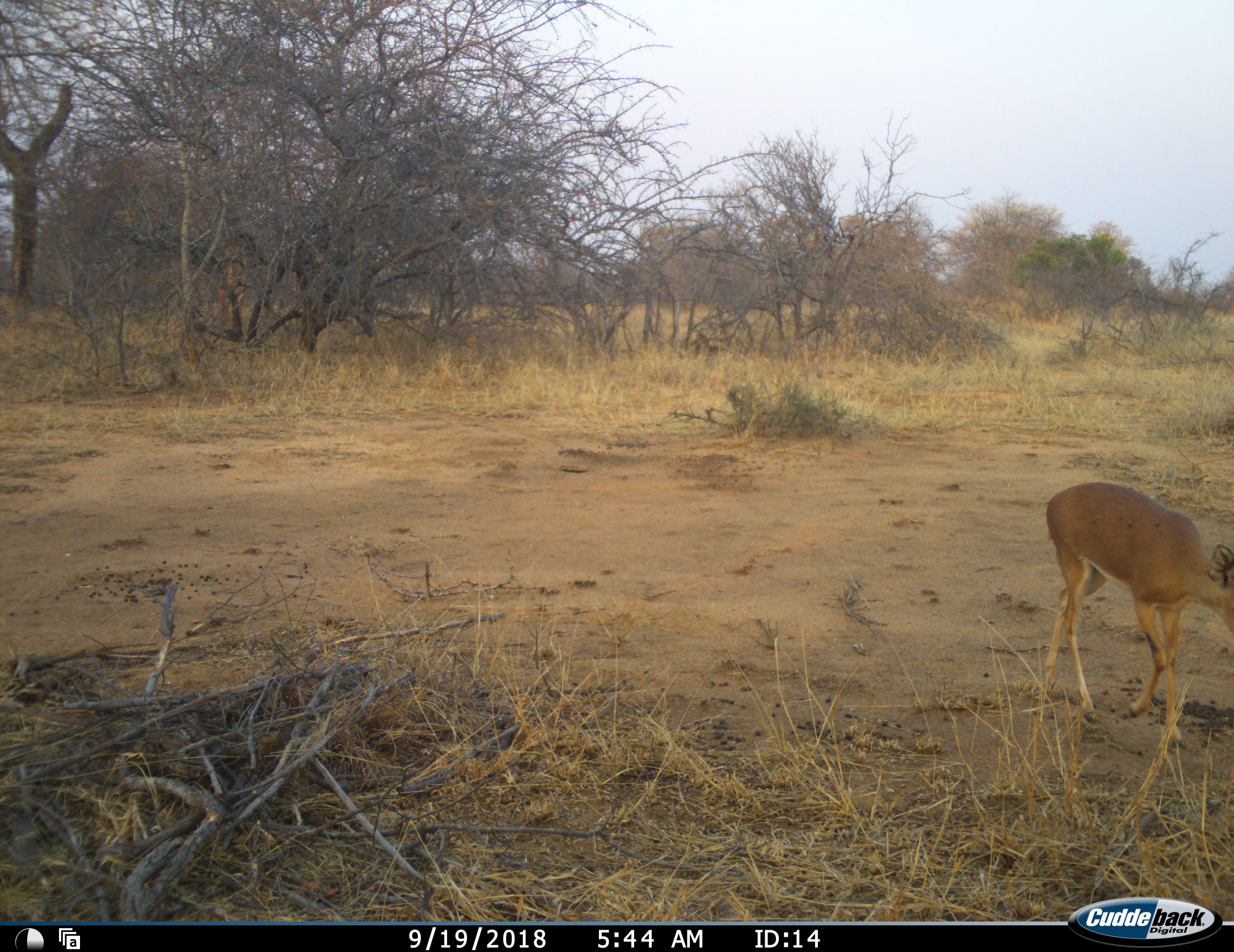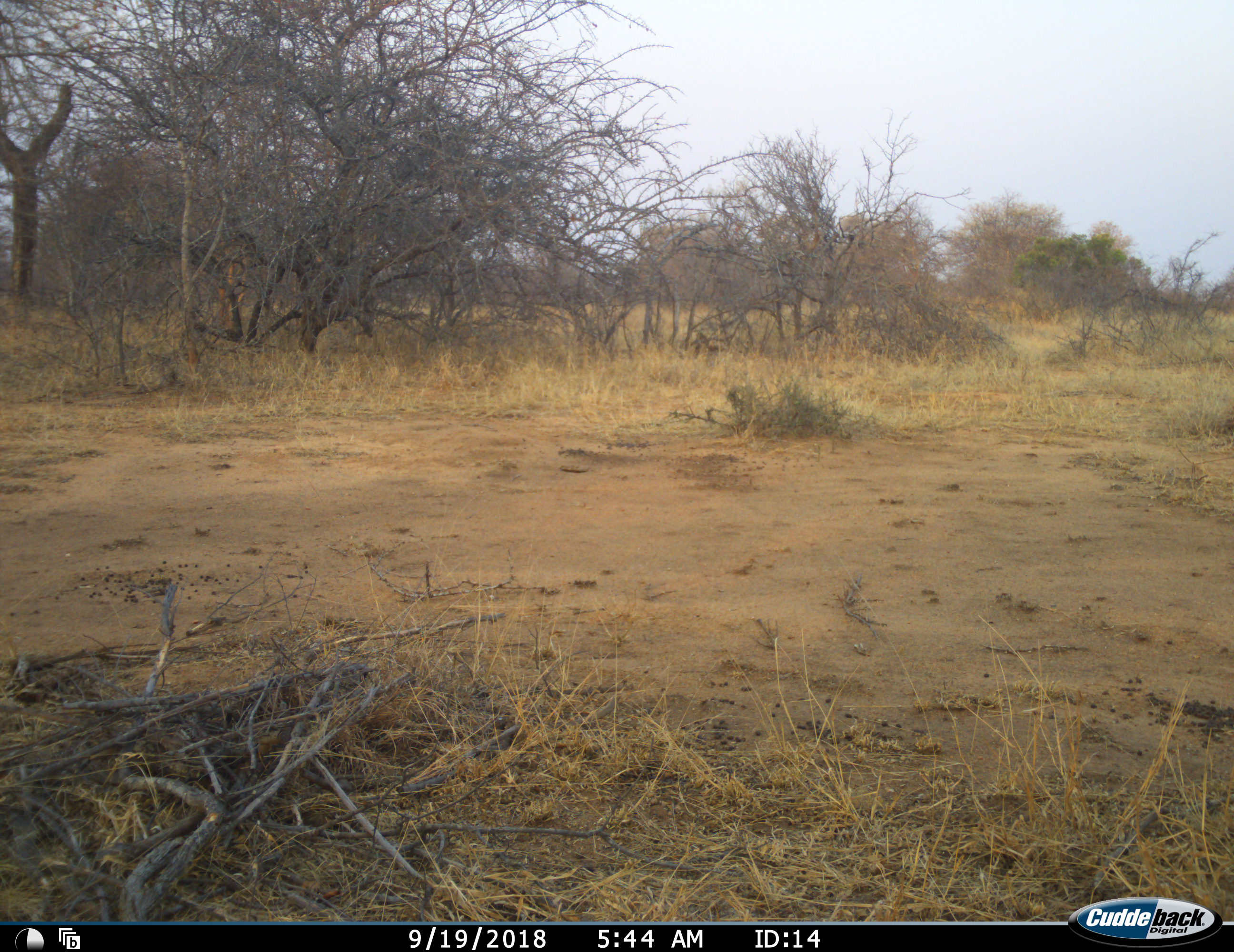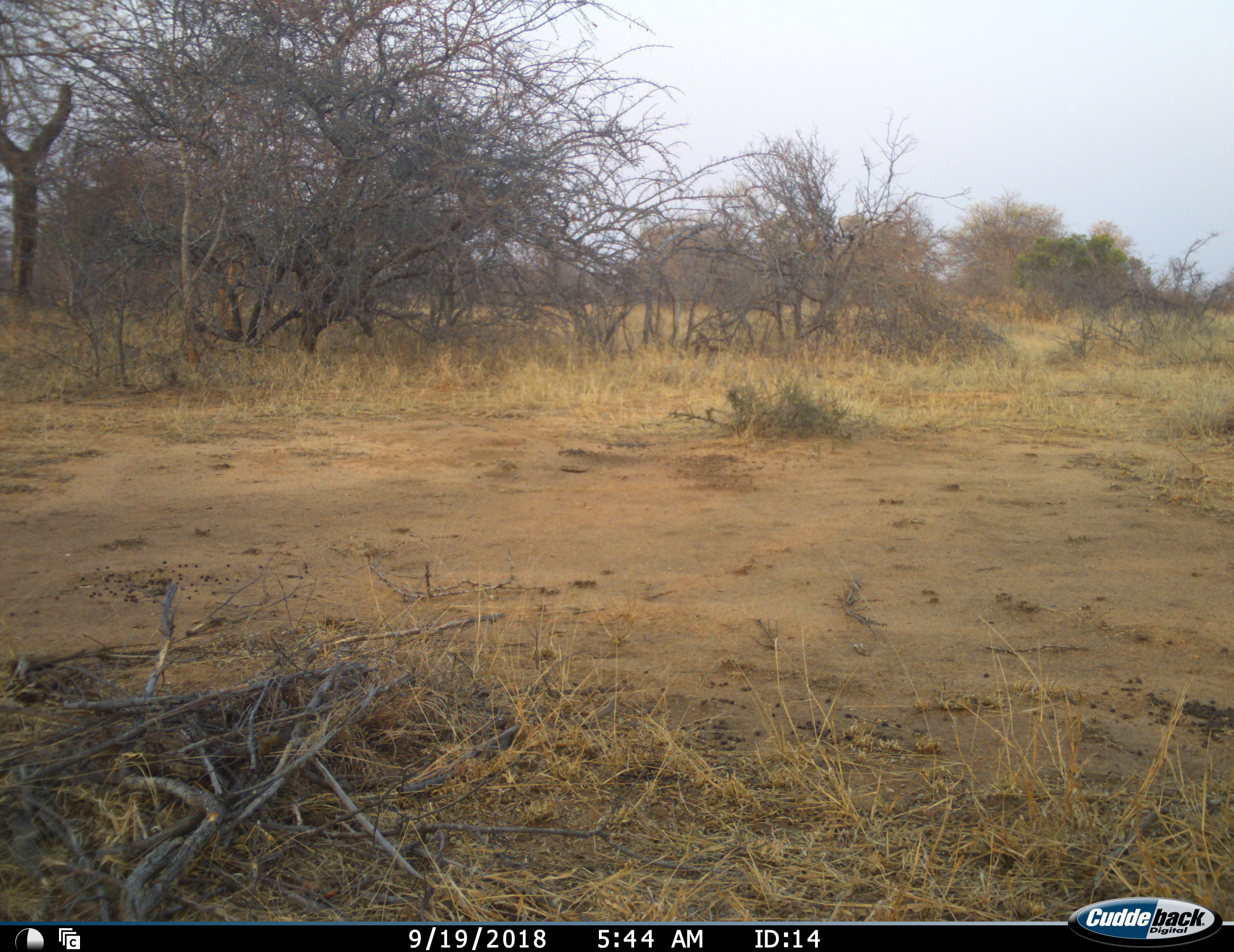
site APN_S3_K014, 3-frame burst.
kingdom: Animalia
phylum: Chordata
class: Mammalia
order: Artiodactyla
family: Bovidae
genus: Aepyceros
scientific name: Aepyceros melampus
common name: impala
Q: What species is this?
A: Impala (Aepyceros melampus).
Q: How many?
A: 1.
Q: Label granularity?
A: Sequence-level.